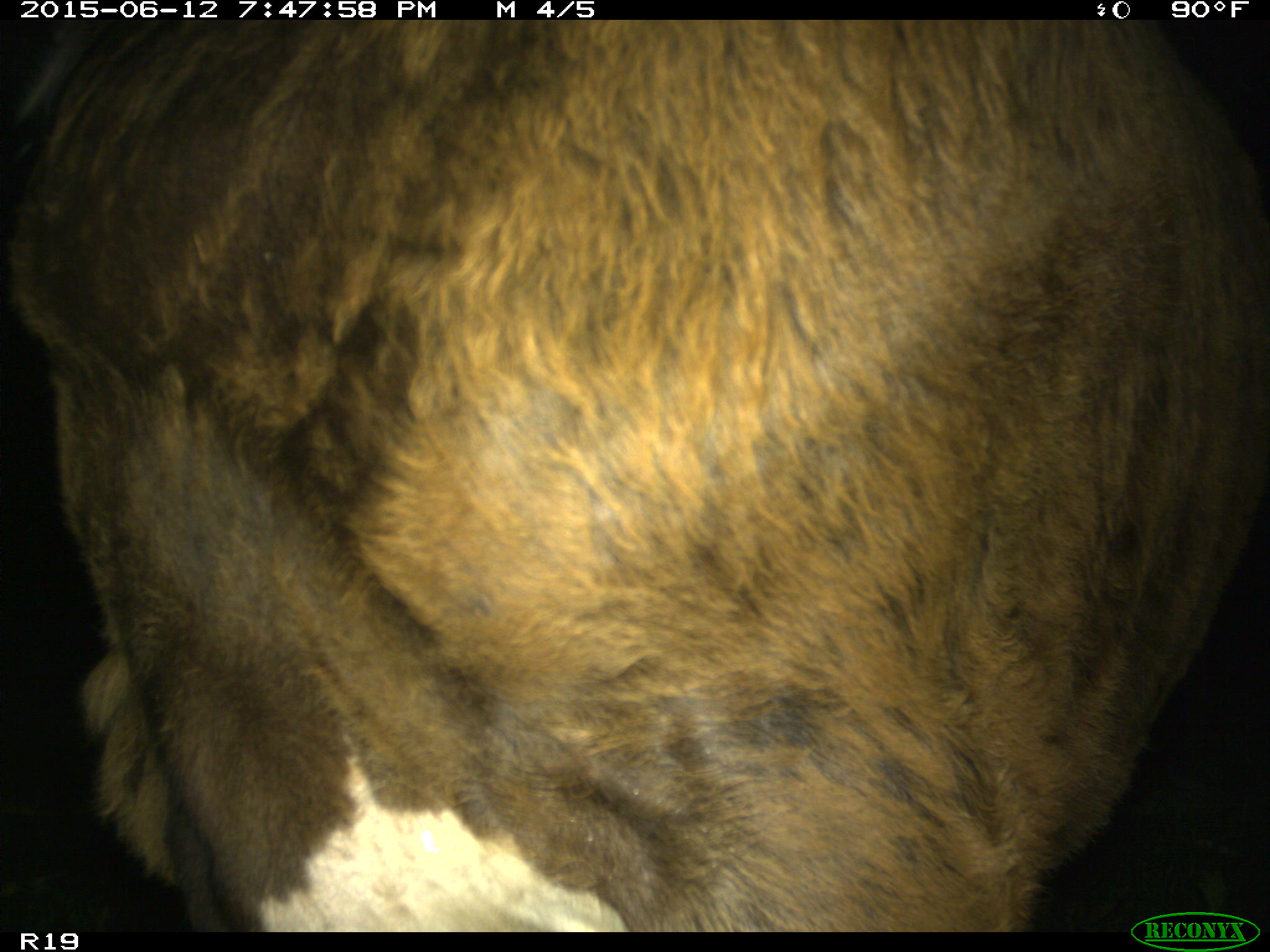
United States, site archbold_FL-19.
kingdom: Animalia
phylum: Chordata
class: Mammalia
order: Artiodactyla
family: Bovidae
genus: Bos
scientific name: Bos taurus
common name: domestic cow